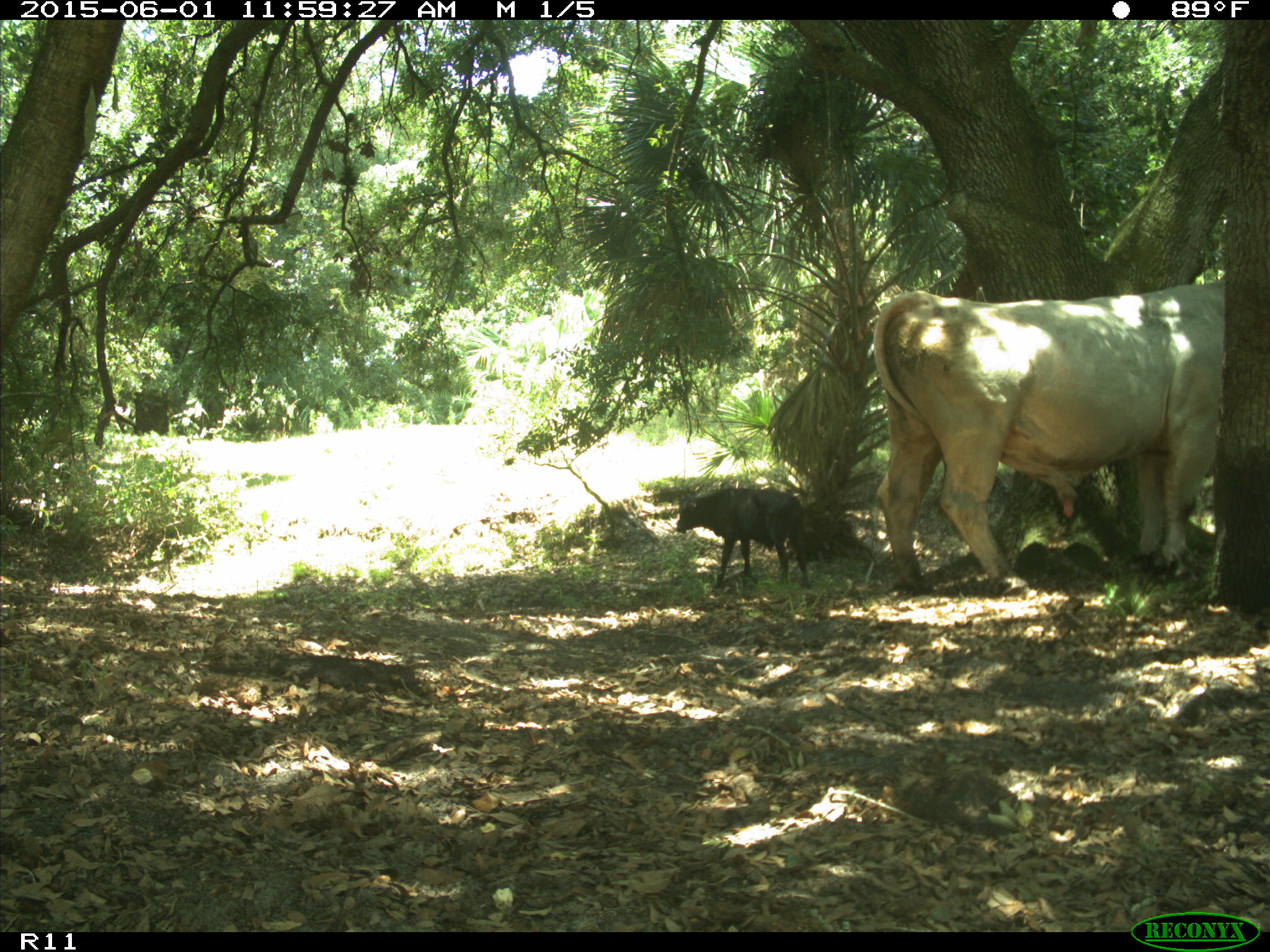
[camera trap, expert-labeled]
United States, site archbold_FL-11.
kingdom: Animalia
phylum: Chordata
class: Mammalia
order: Artiodactyla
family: Bovidae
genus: Bos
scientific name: Bos taurus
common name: domestic cow